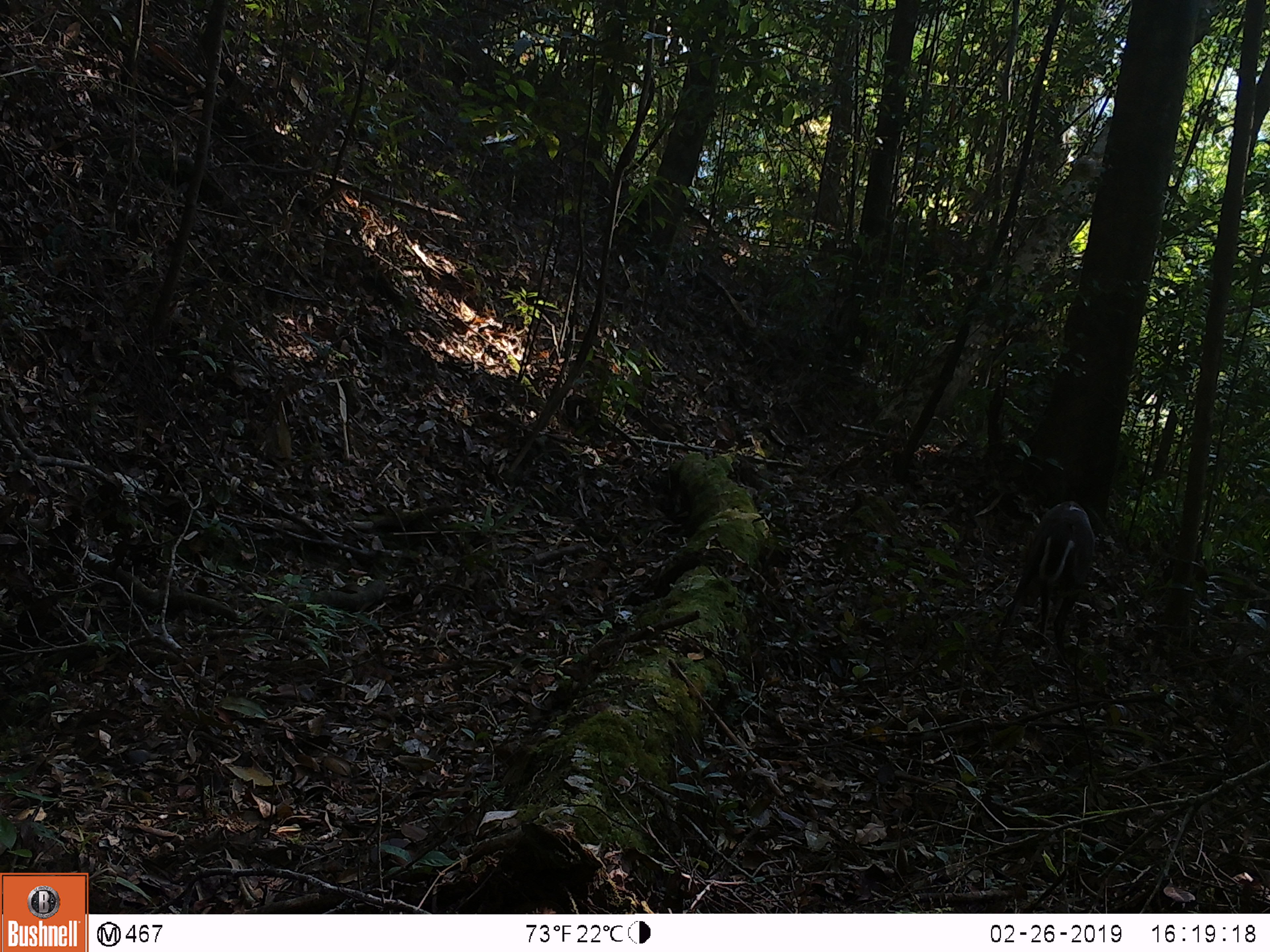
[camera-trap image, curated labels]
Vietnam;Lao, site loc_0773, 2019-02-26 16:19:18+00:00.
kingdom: Animalia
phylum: Chordata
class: Mammalia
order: Artiodactyla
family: Cervidae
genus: Muntiacus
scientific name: Muntiacus rooseveltorum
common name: roosevelt's muntjac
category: roosevelts muntjac group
Roosevelts muntjac group (roosevelt's muntjac) (Muntiacus rooseveltorum). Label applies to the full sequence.